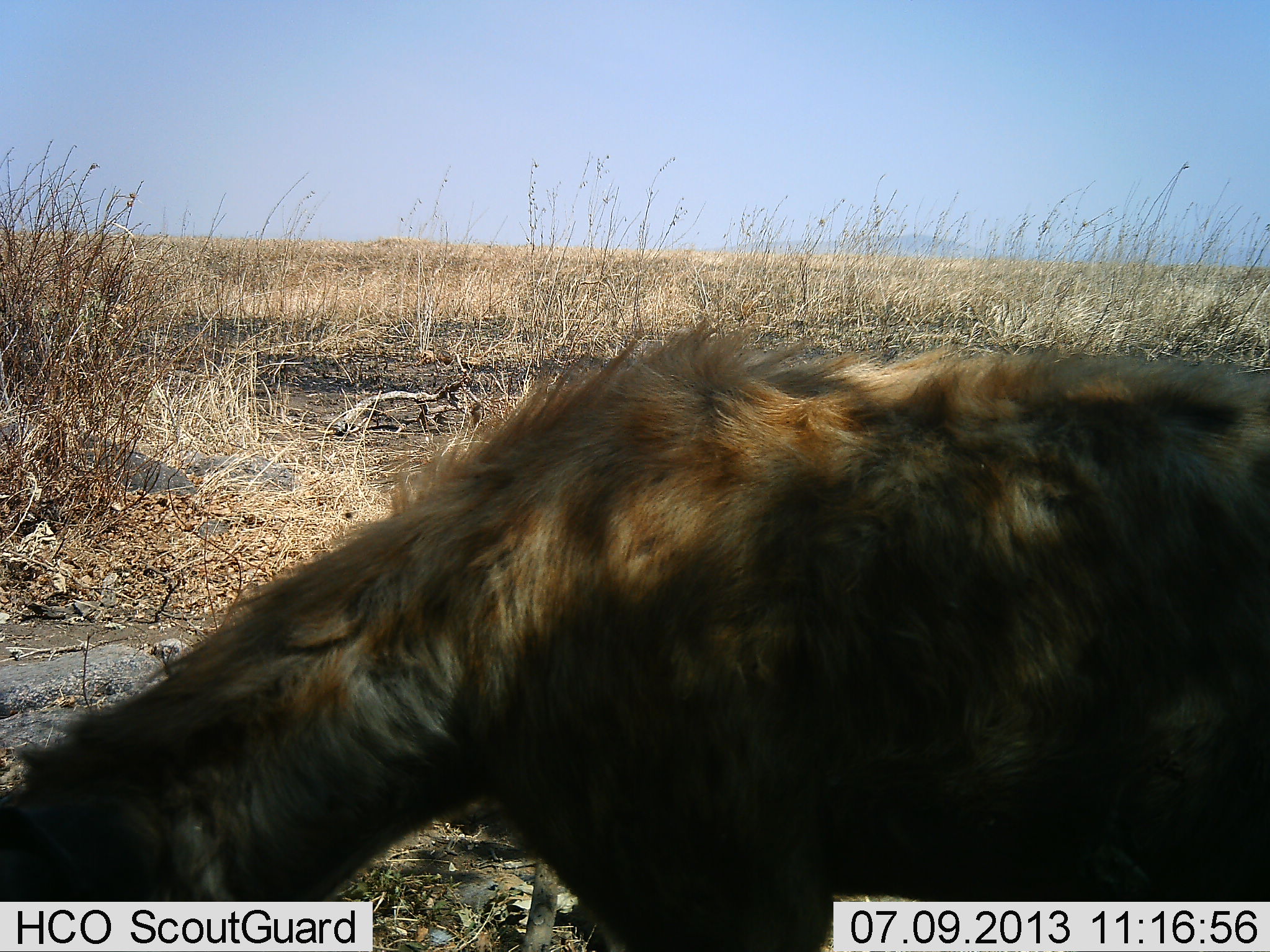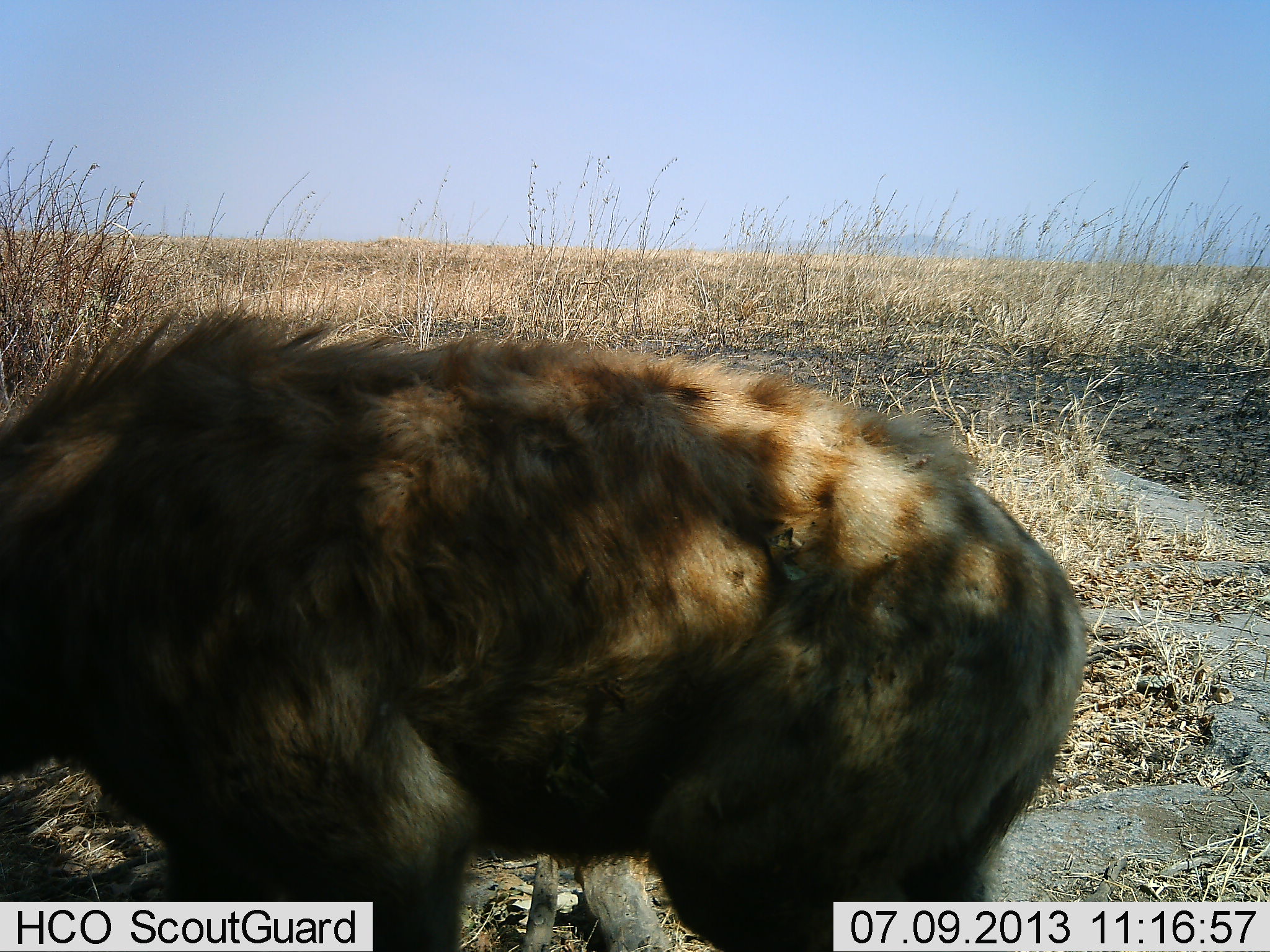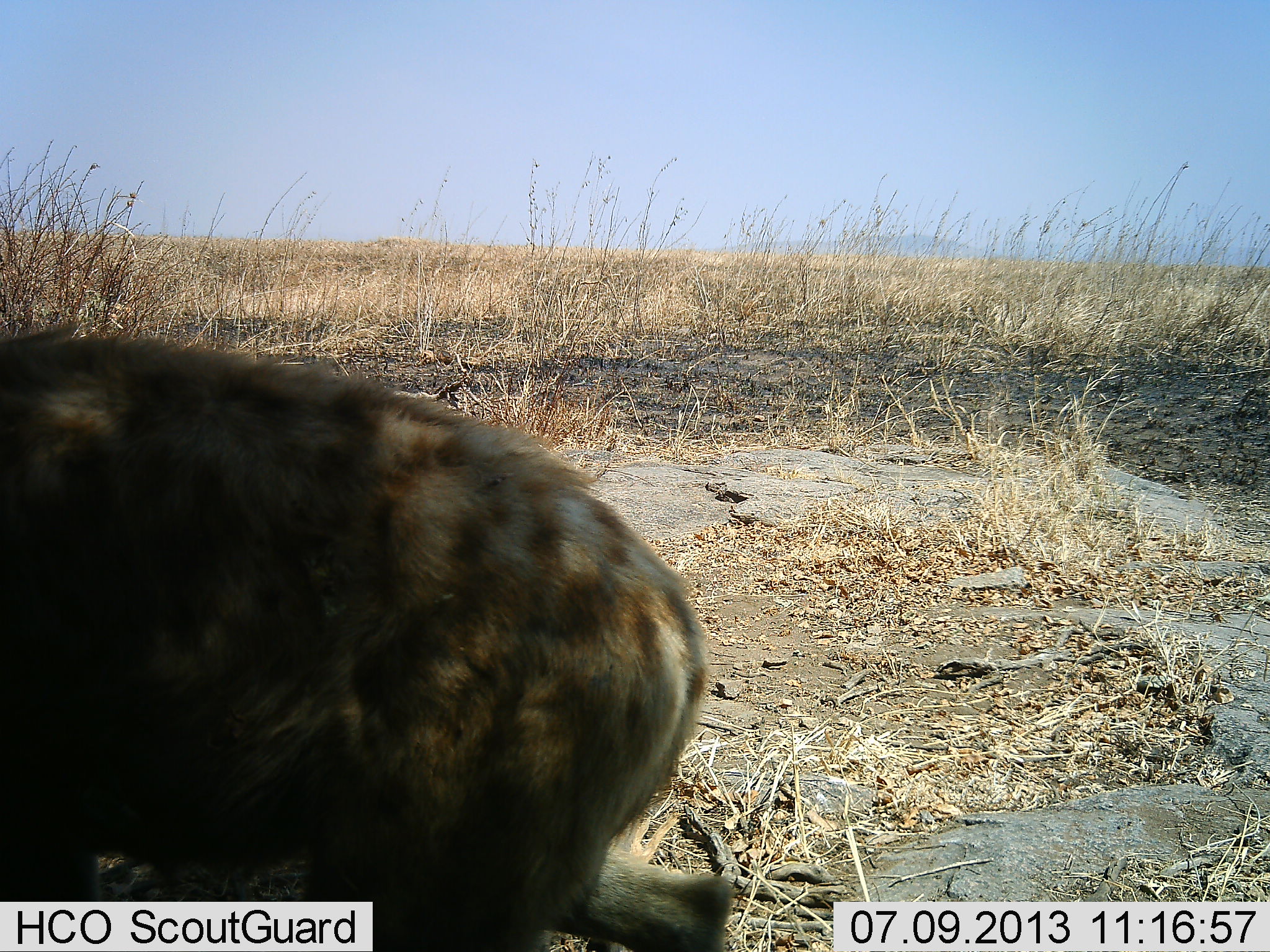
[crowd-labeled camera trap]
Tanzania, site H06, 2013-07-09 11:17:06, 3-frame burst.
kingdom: Animalia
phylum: Chordata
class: Mammalia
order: Carnivora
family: Hyaenidae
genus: Crocuta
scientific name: Crocuta crocuta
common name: spotted hyena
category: hyenaspotted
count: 1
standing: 0%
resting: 0%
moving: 100%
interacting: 0%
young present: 0%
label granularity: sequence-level